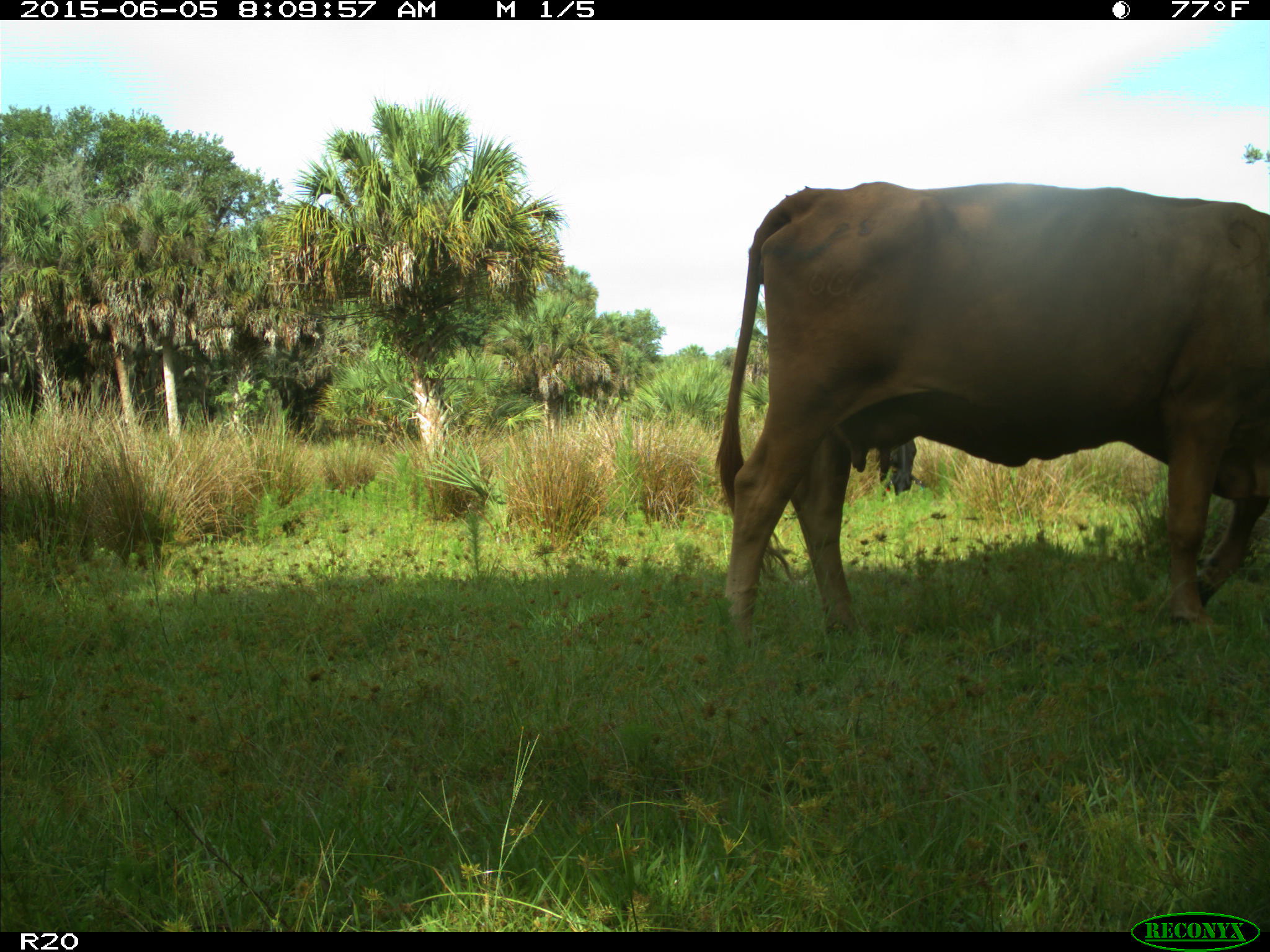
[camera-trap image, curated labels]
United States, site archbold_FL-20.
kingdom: Animalia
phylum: Chordata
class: Mammalia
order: Artiodactyla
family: Bovidae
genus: Bos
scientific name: Bos taurus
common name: domestic cow